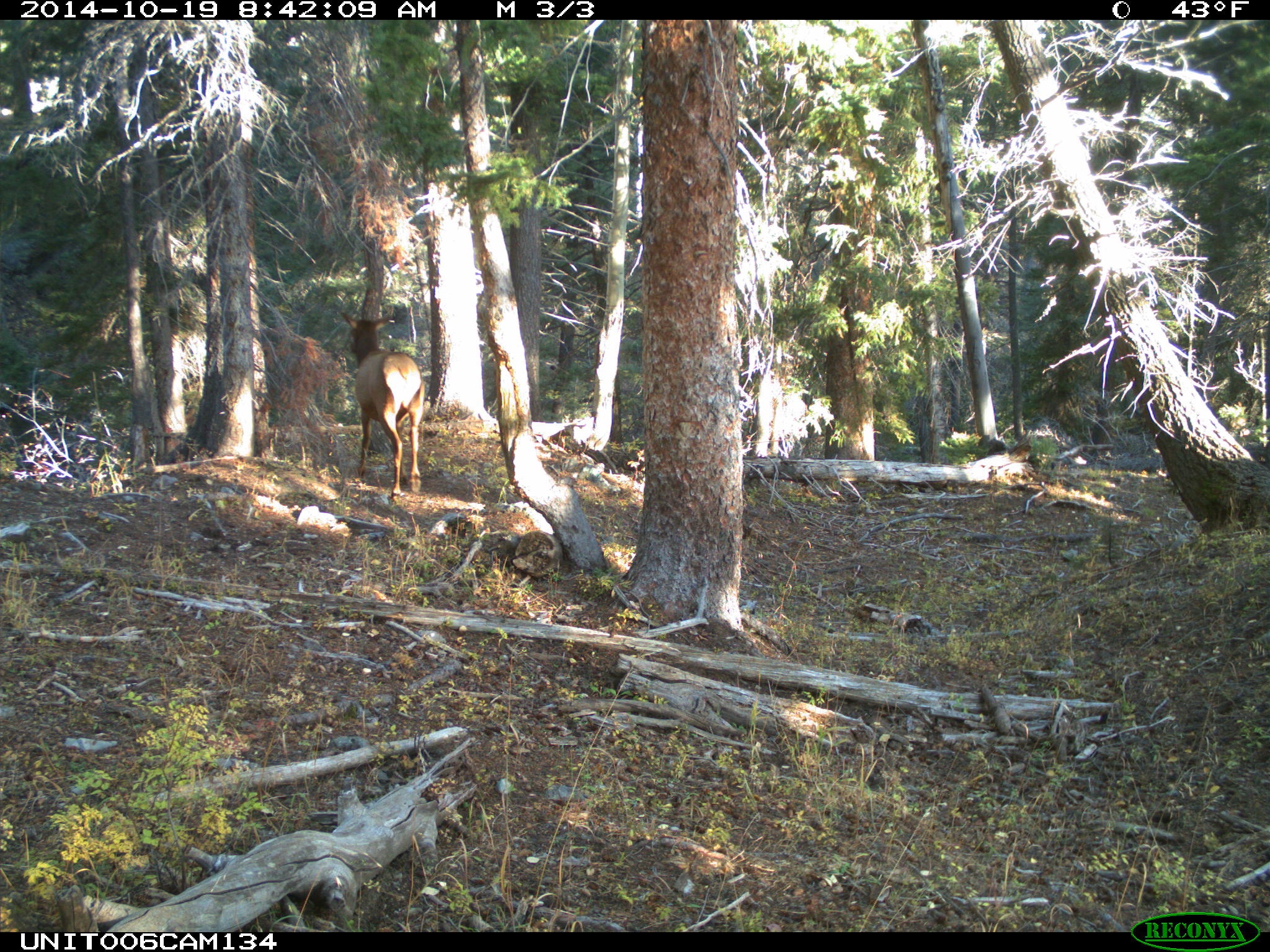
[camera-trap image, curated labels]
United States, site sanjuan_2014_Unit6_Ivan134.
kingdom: Animalia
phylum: Chordata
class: Mammalia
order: Artiodactyla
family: Cervidae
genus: Cervus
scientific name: Cervus elaphus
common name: red deer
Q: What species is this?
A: Cervus elaphus (red deer).